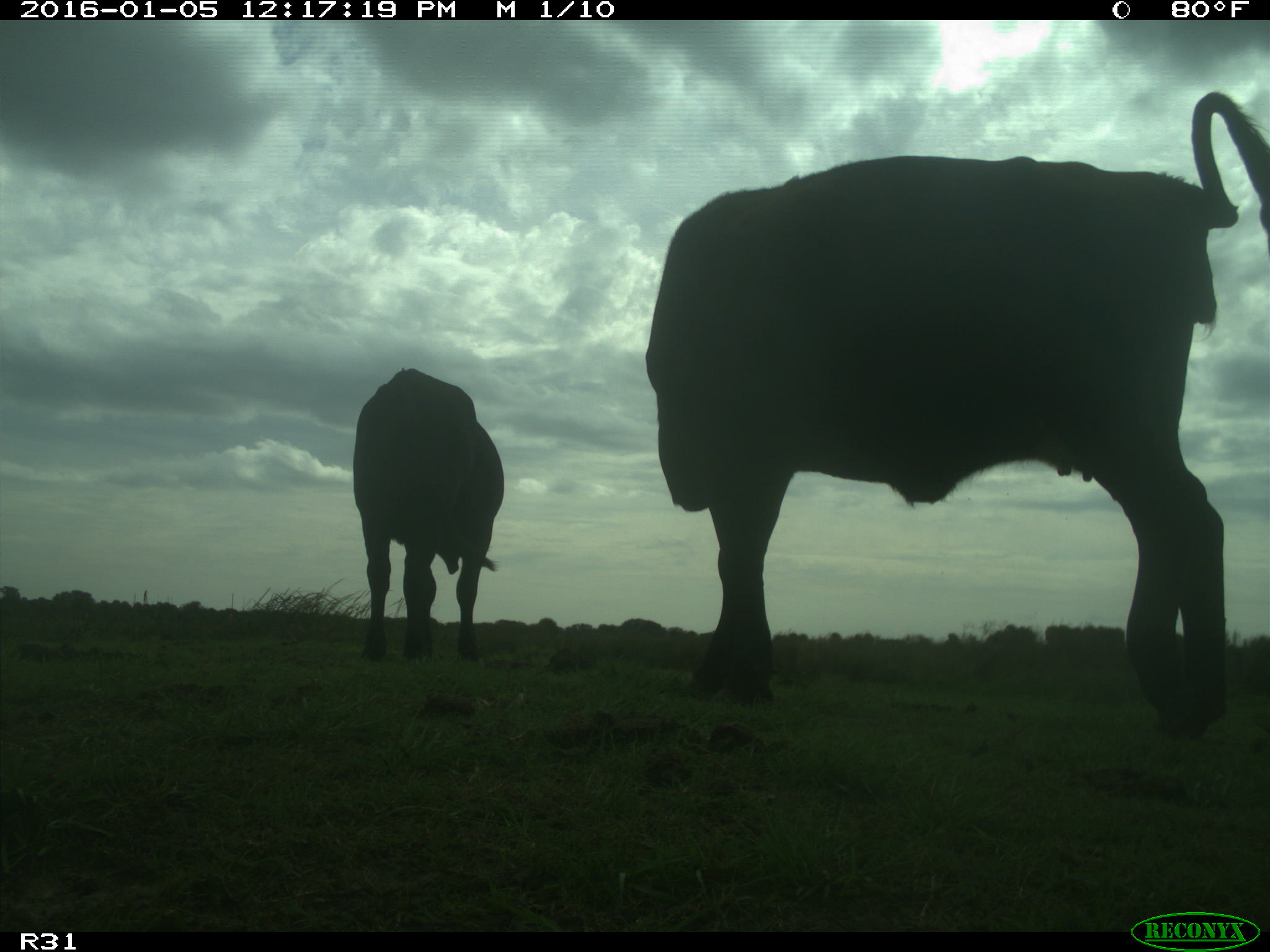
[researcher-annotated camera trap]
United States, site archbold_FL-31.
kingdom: Animalia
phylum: Chordata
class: Mammalia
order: Artiodactyla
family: Bovidae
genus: Bos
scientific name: Bos taurus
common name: domestic cow